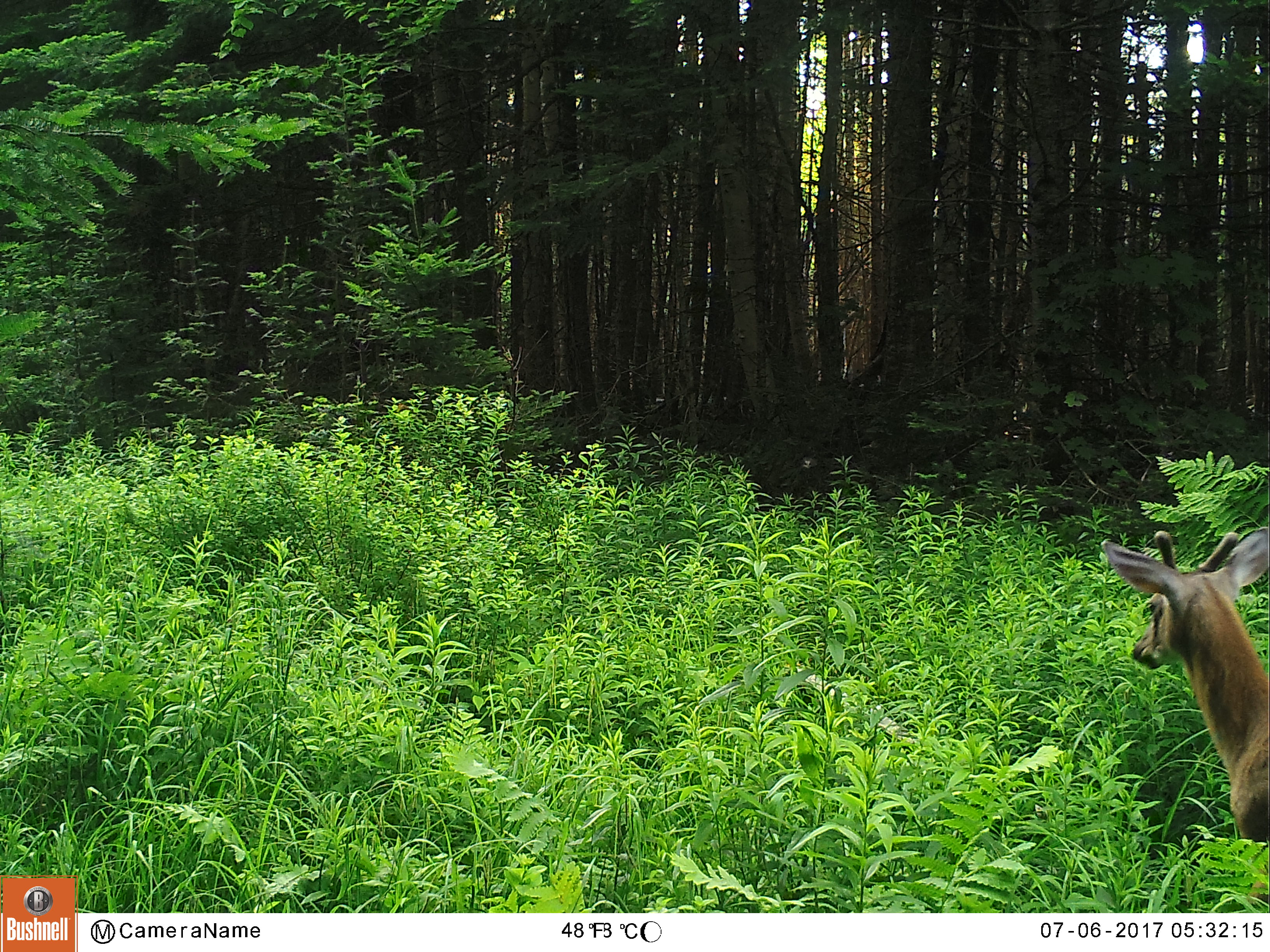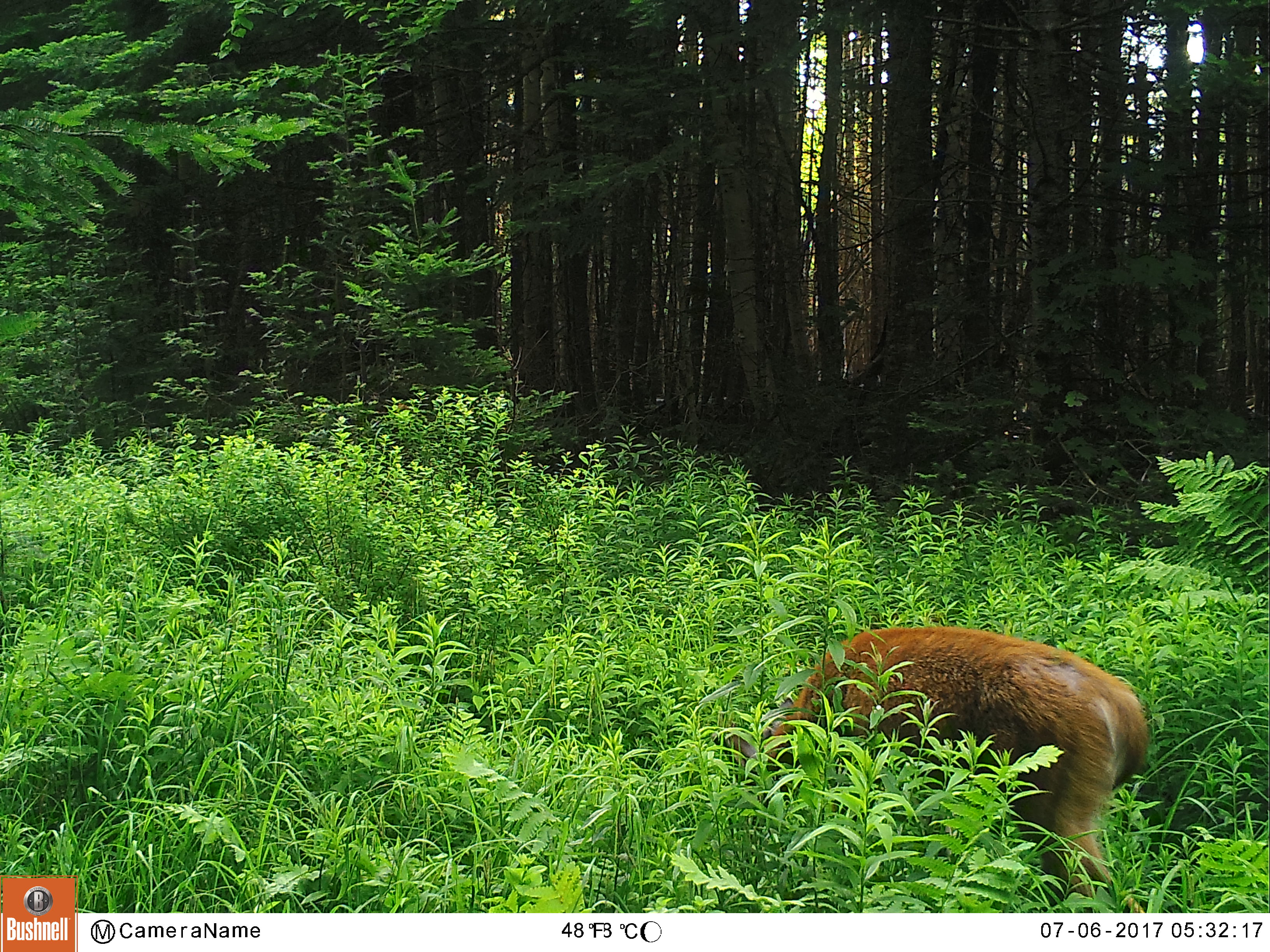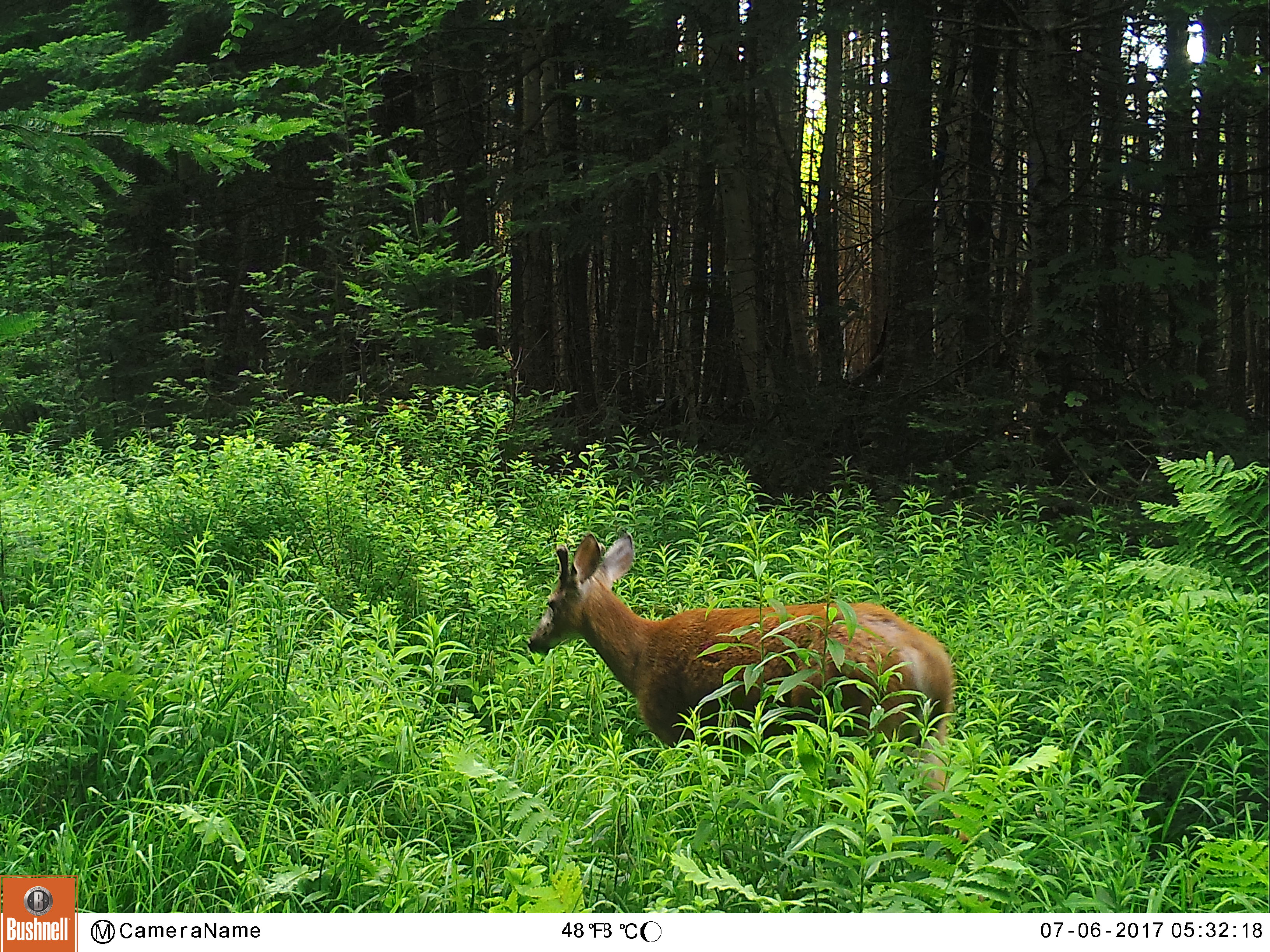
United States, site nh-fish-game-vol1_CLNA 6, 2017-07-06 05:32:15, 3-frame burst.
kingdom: Animalia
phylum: Chordata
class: Mammalia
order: Artiodactyla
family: Cervidae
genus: Odocoileus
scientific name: Odocoileus virginianus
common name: white-tailed deer